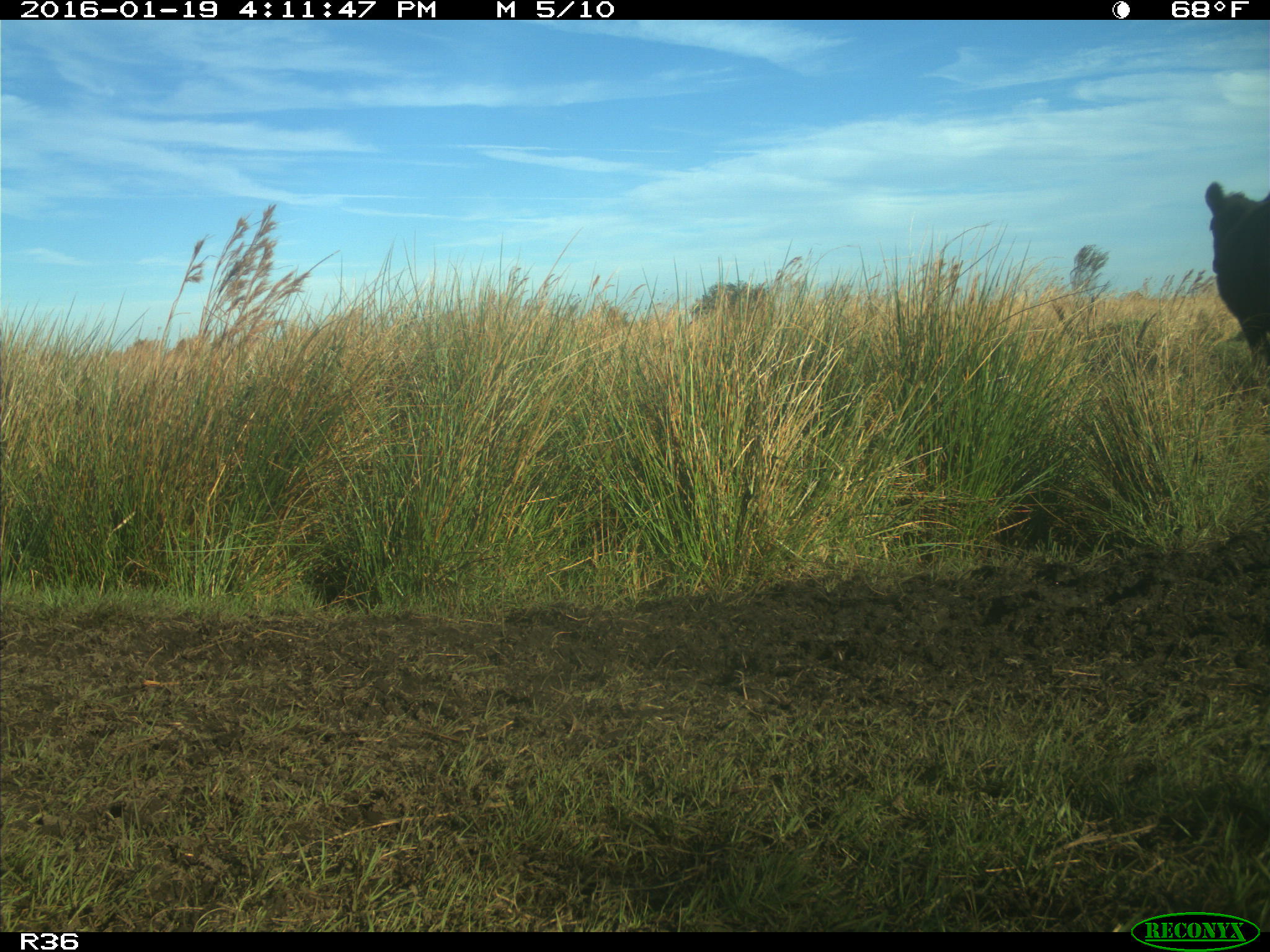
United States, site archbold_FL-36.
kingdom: Animalia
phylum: Chordata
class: Mammalia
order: Artiodactyla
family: Bovidae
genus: Bos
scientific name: Bos taurus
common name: domestic cow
Bos taurus (domestic cow).